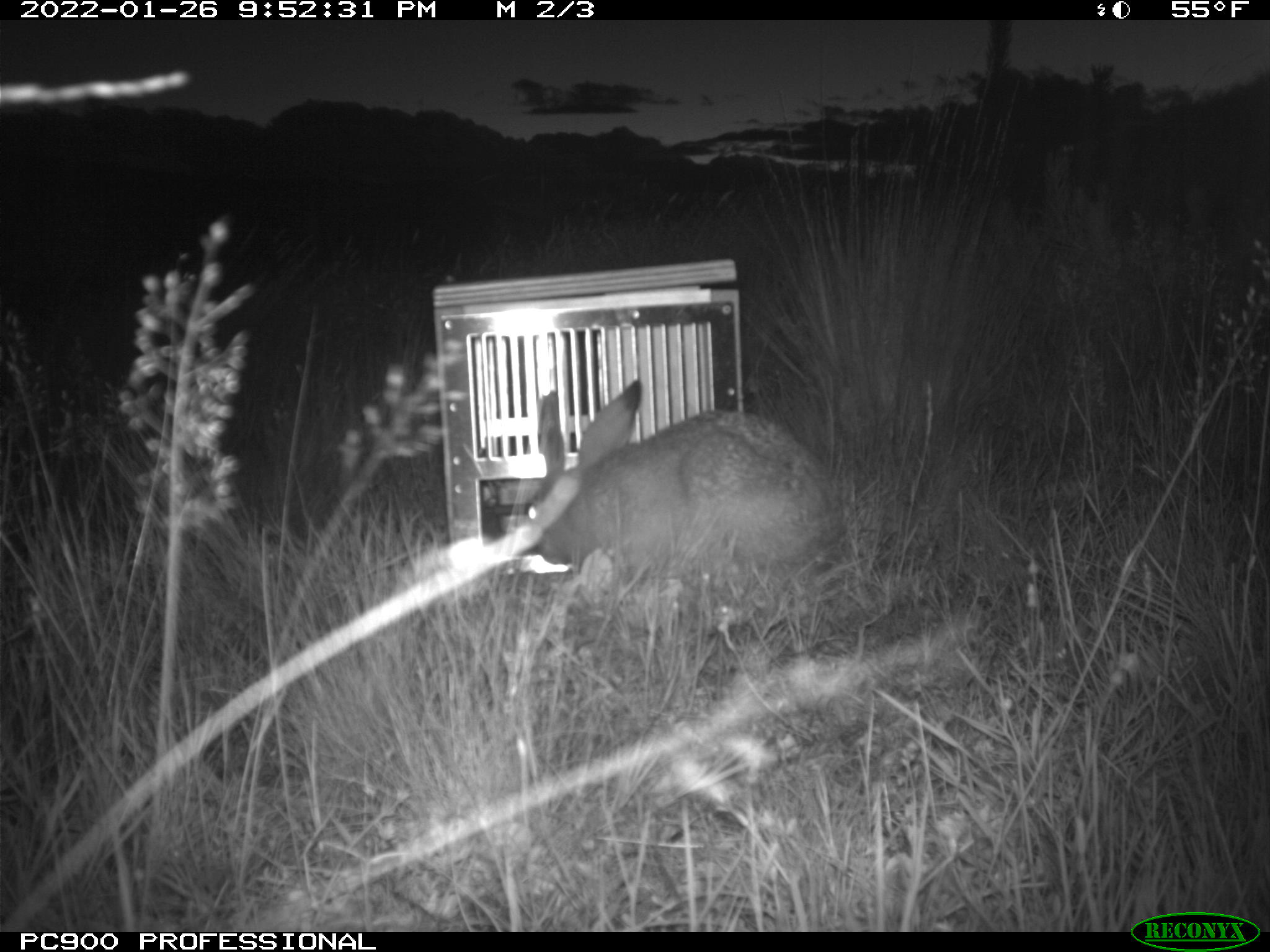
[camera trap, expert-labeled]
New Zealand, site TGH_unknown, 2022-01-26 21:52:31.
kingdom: Animalia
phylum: Chordata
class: Mammalia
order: Lagomorpha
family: Leporidae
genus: Lepus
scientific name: Lepus europaeus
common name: brown hare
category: hare